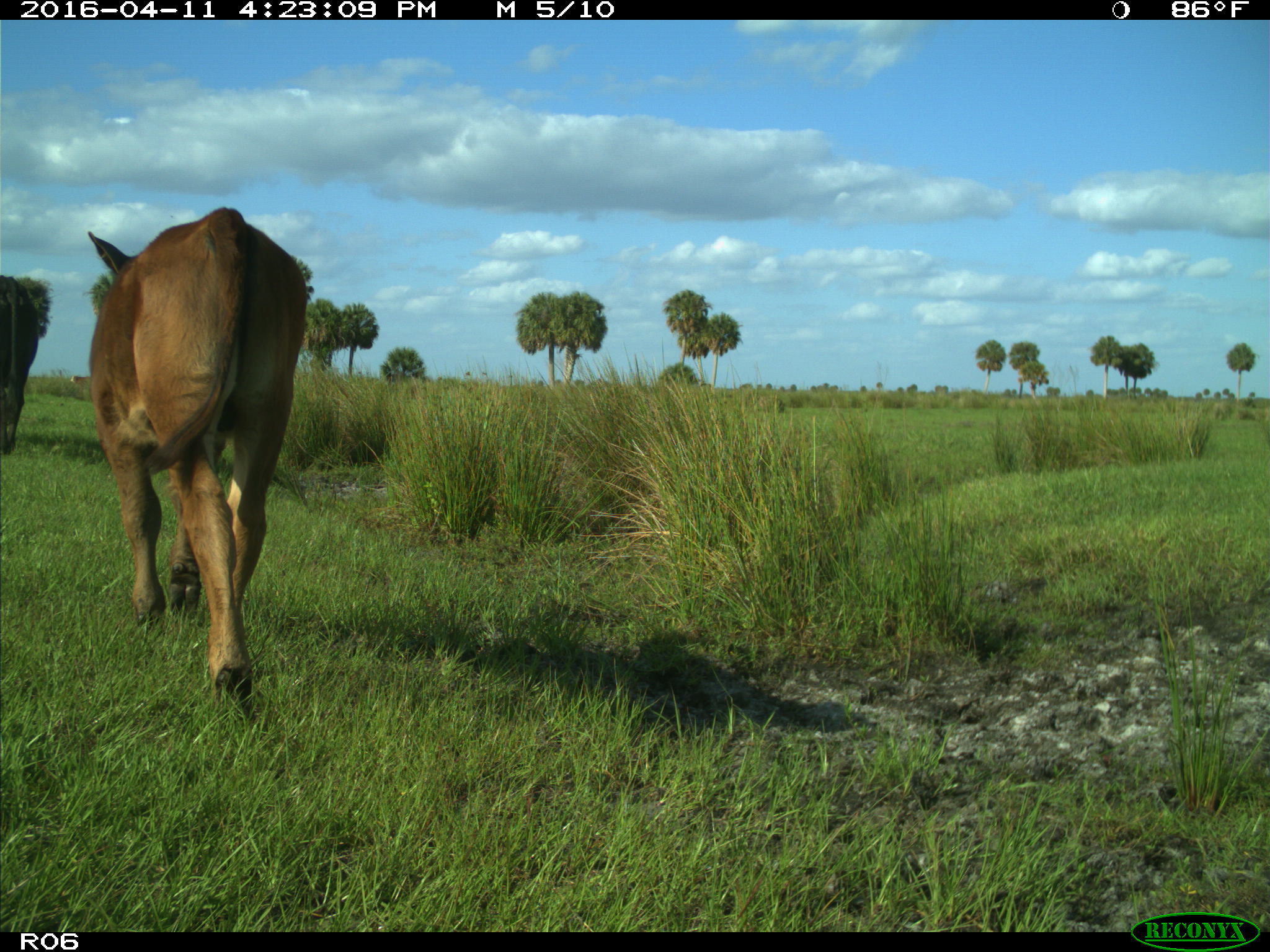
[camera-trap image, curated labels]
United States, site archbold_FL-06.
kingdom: Animalia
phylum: Chordata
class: Mammalia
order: Artiodactyla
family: Bovidae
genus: Bos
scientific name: Bos taurus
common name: domestic cow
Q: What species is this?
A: Bos taurus (domestic cow).